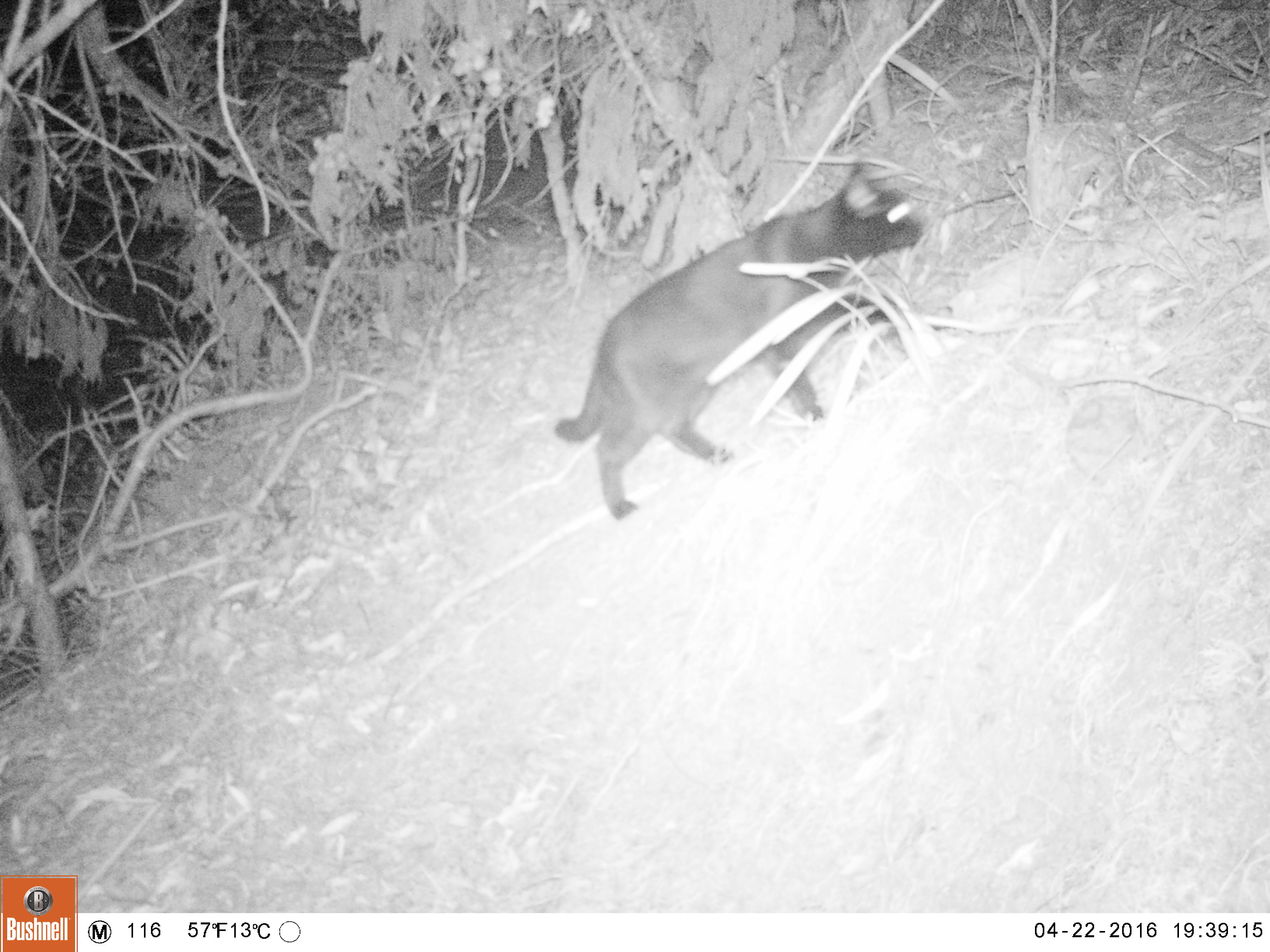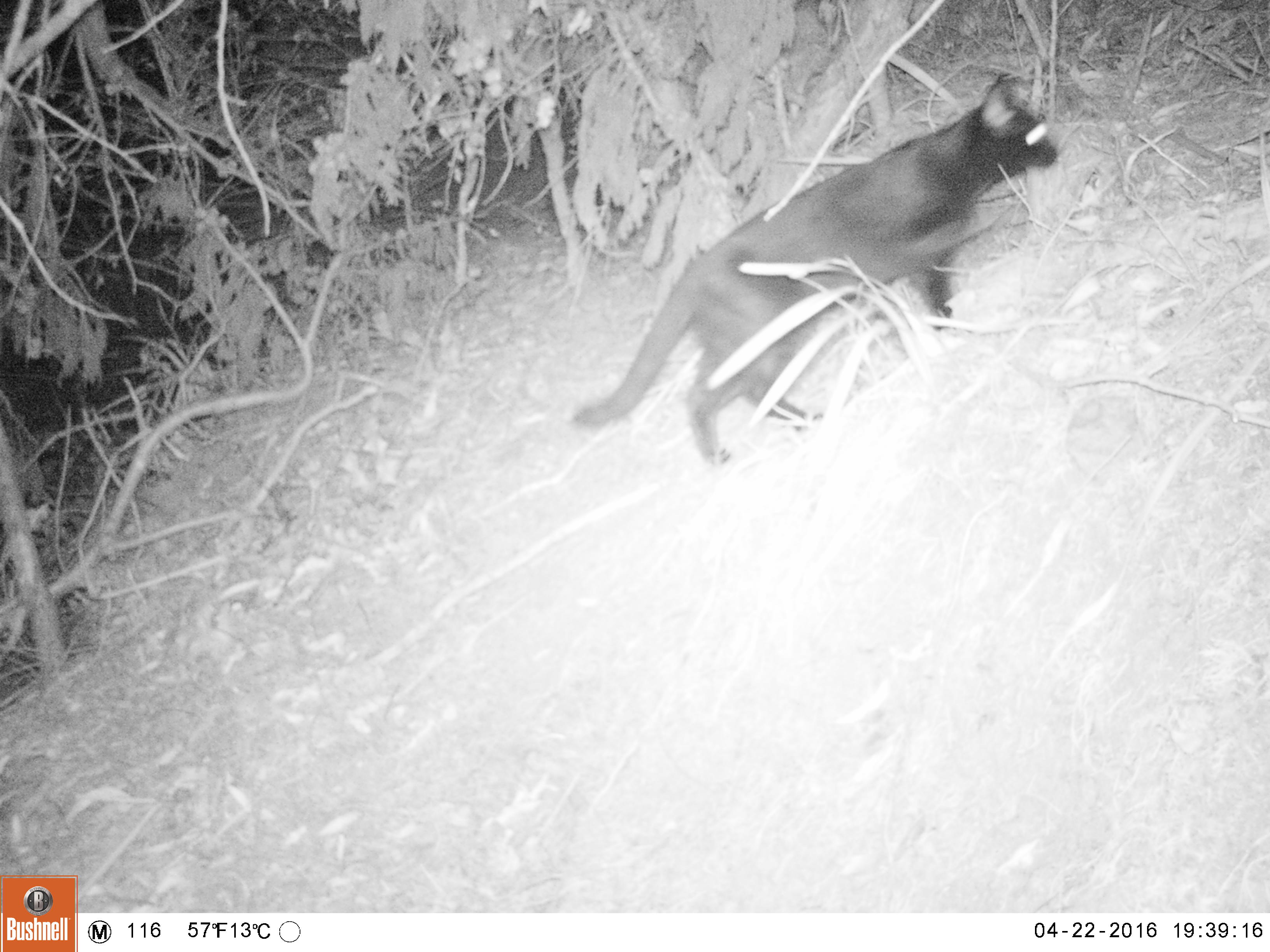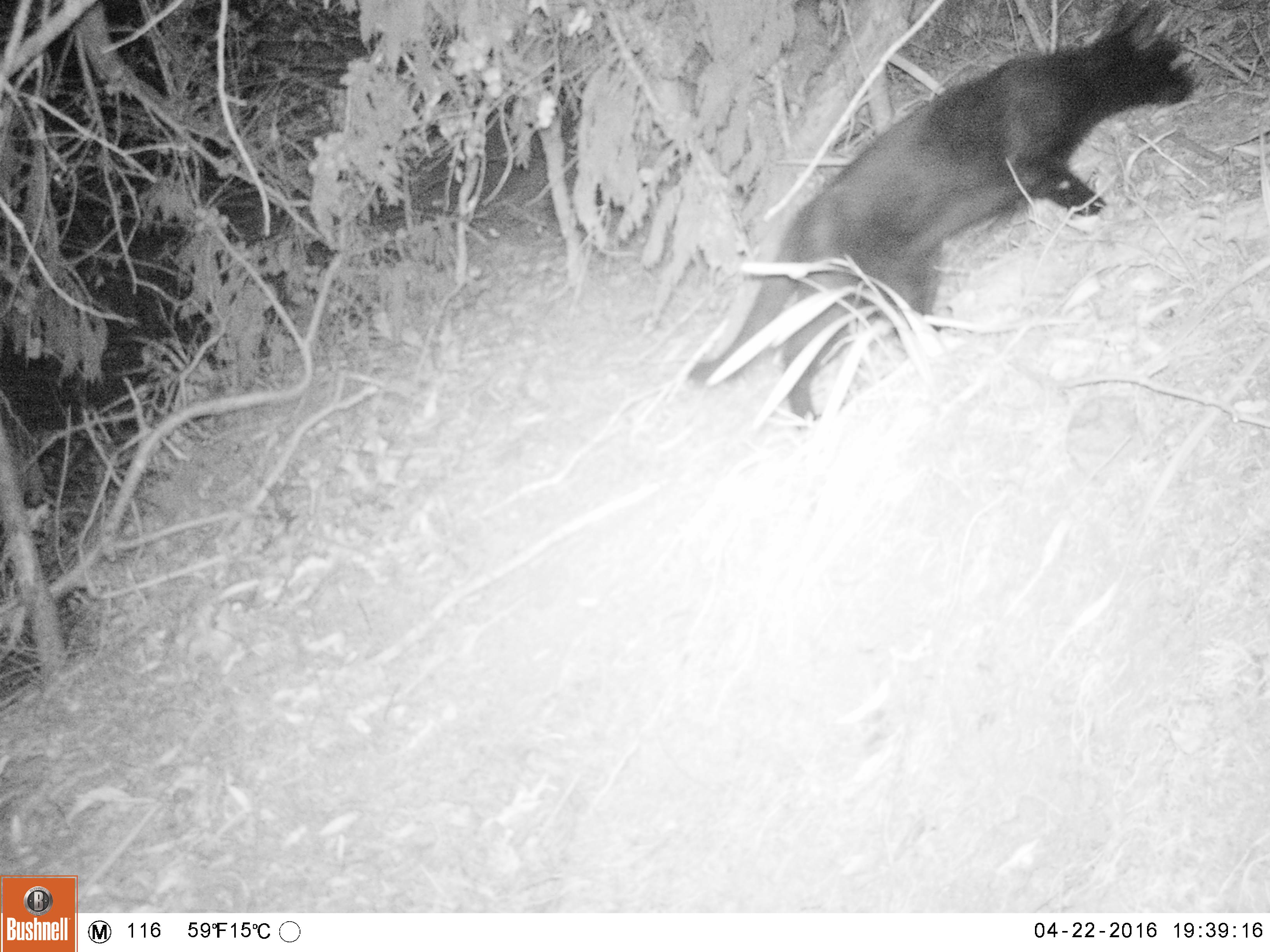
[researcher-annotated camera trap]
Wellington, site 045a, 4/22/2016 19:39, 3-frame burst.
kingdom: Animalia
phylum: Chordata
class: Mammalia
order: Carnivora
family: Felidae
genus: Felis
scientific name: Felis catus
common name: cat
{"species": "cat (Felis catus)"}